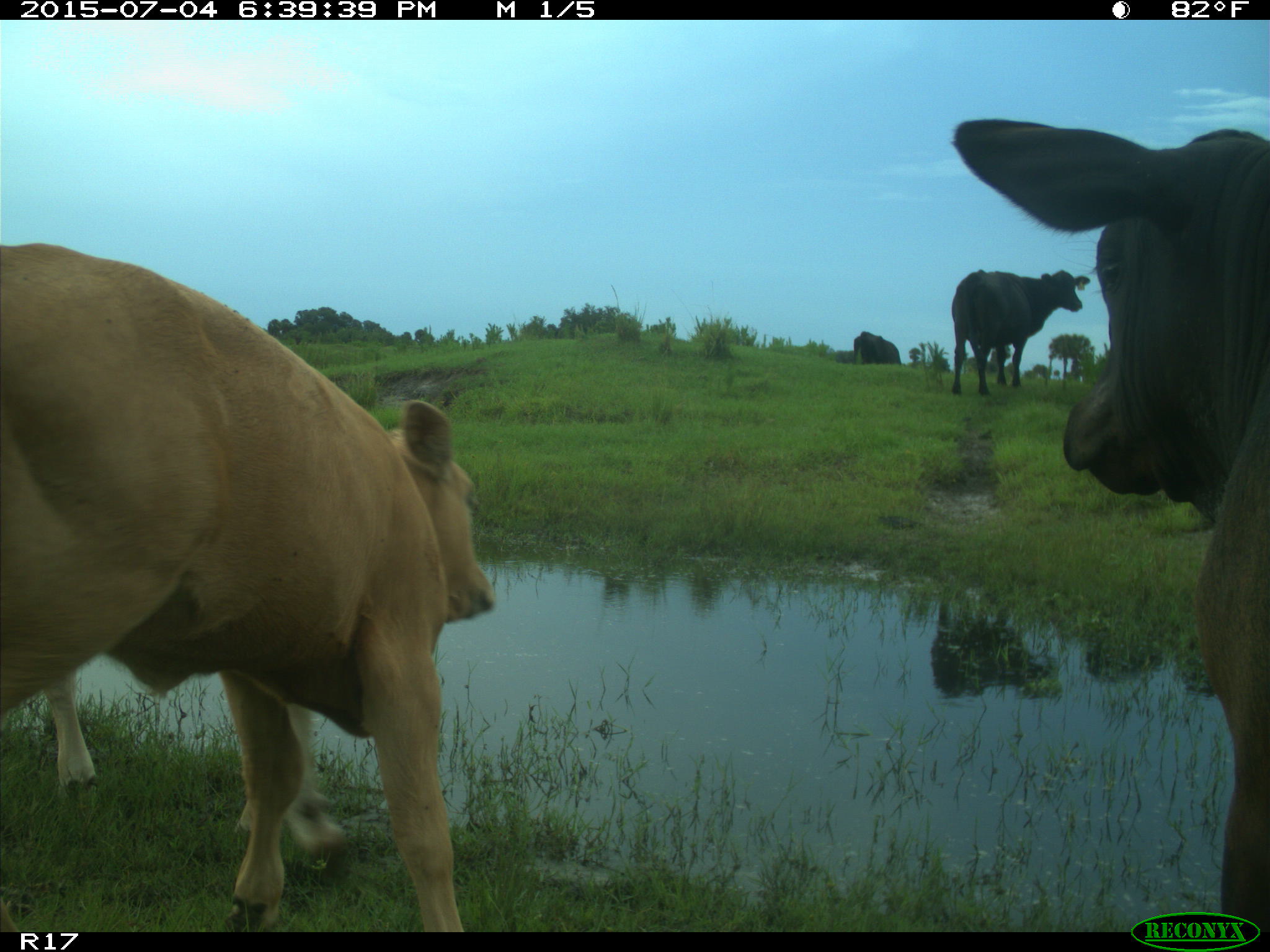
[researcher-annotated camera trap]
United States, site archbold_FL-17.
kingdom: Animalia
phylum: Chordata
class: Mammalia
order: Artiodactyla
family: Bovidae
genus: Bos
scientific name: Bos taurus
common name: domestic cow